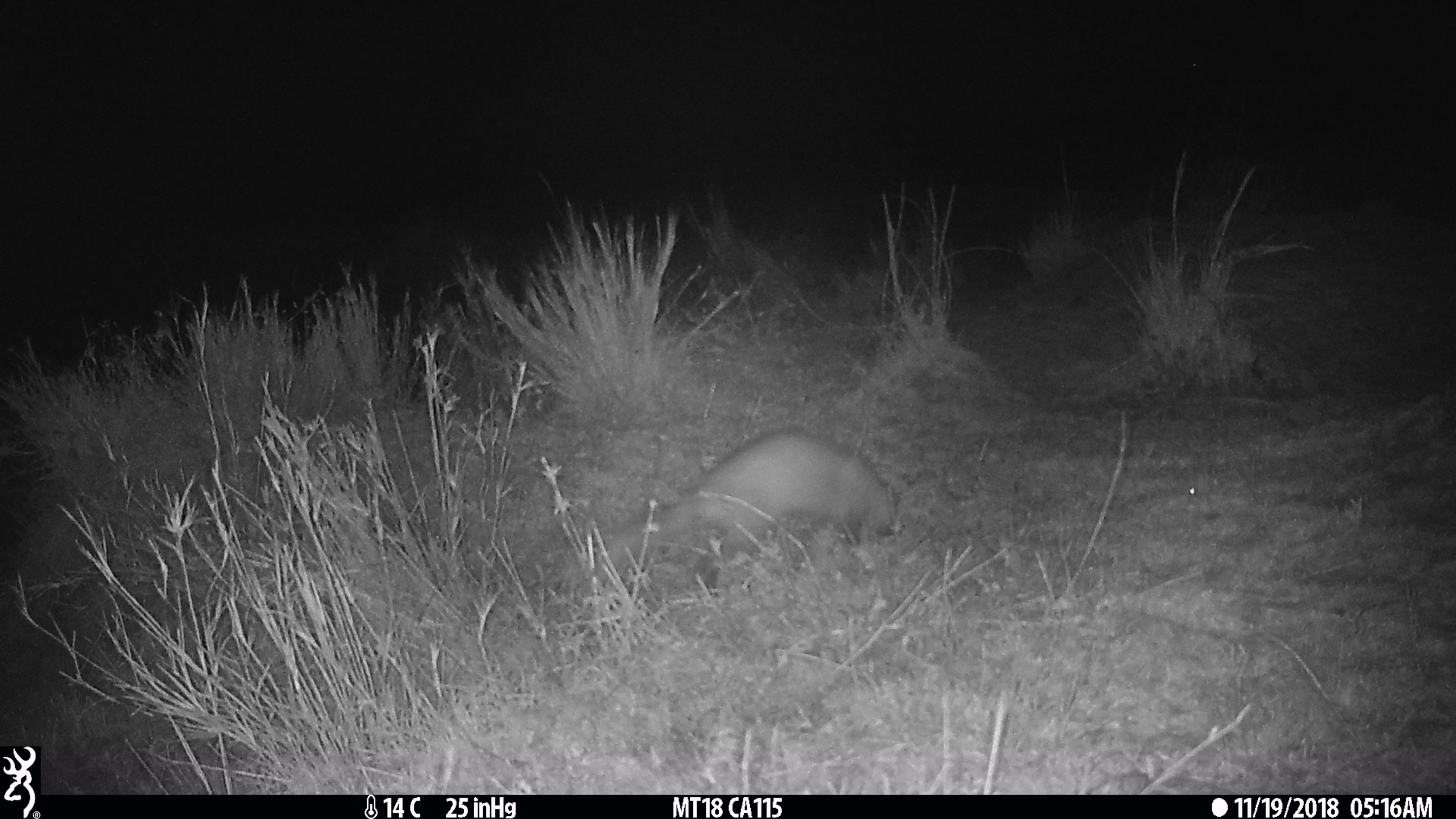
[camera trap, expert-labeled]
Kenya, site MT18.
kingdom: Animalia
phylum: Chordata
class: Mammalia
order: Carnivora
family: Herpestidae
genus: Ichneumia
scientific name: Ichneumia albicauda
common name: white-tailed mongoose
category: mongoose white tailed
Mongoose white tailed (white-tailed mongoose) (Ichneumia albicauda).